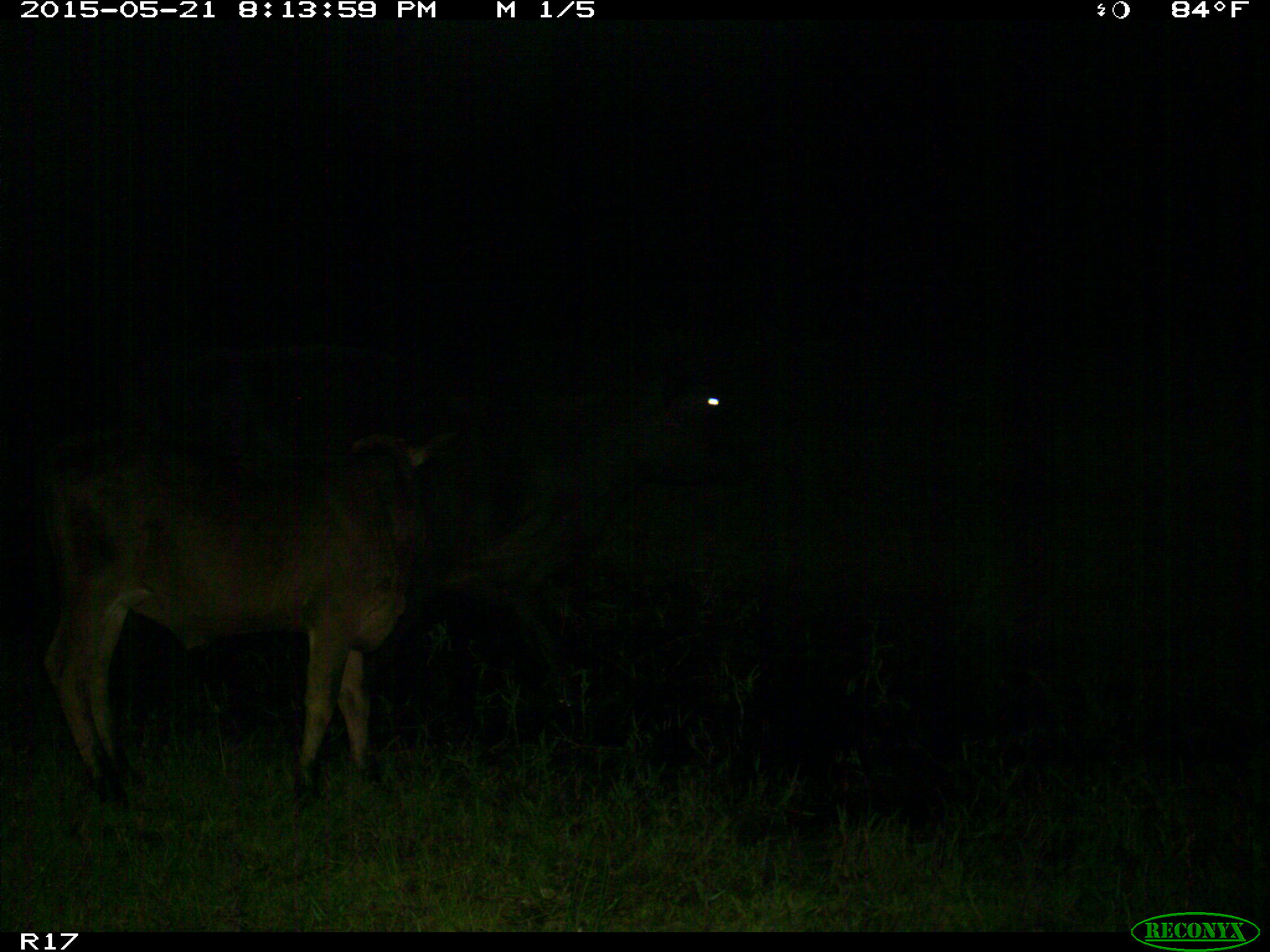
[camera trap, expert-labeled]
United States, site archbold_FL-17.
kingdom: Animalia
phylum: Chordata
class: Mammalia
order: Artiodactyla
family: Bovidae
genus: Bos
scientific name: Bos taurus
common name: domestic cow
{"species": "Bos taurus (domestic cow)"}